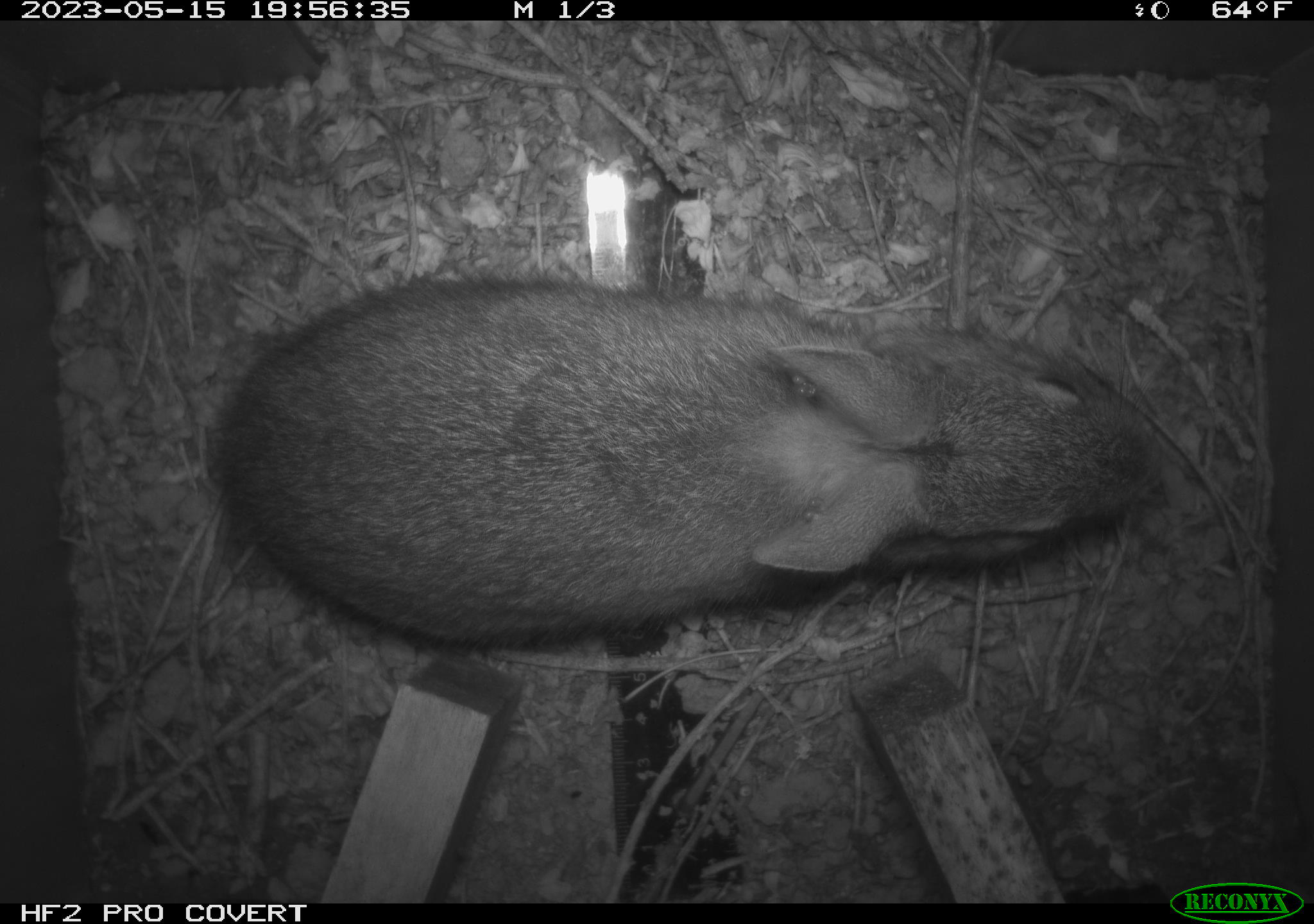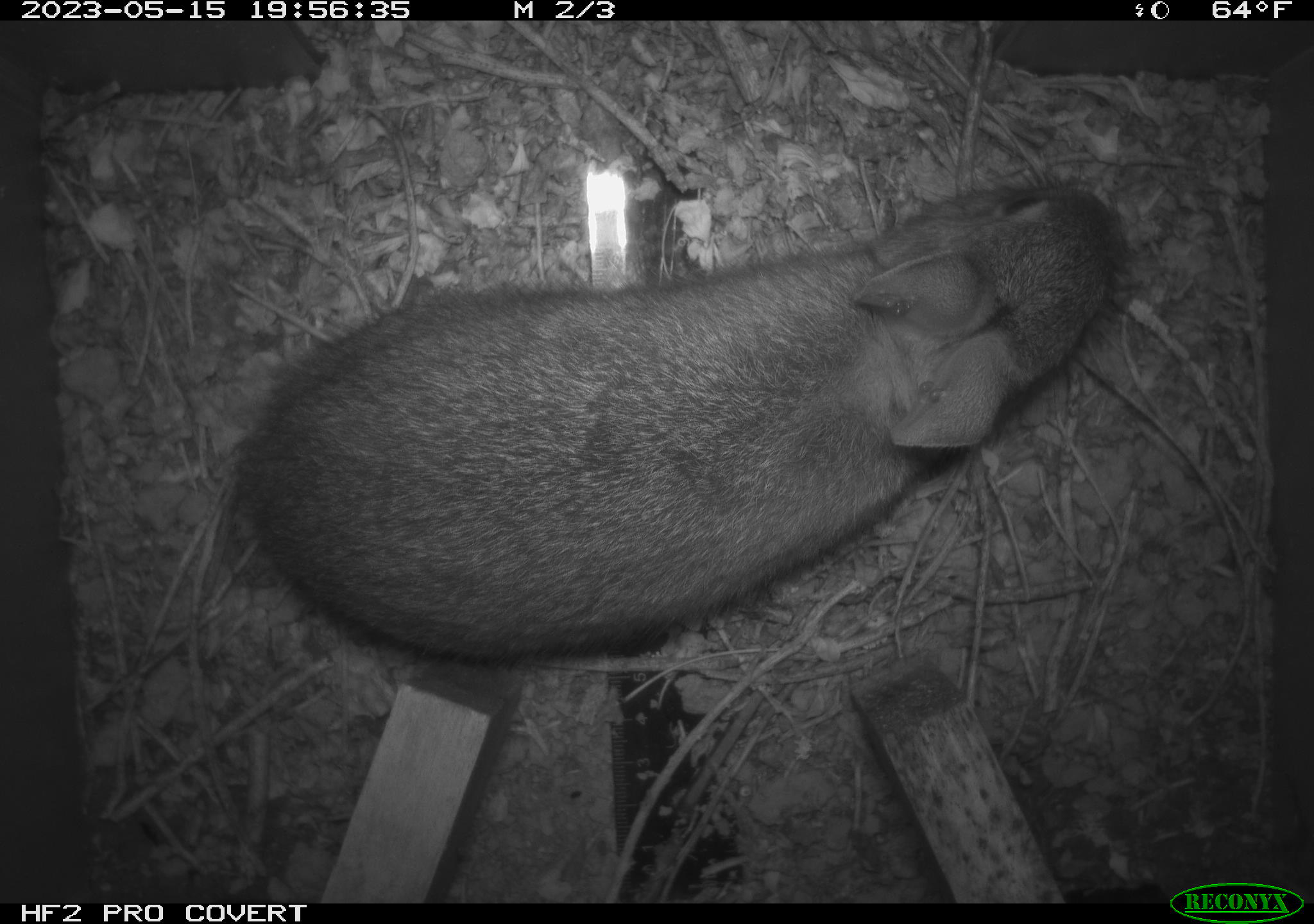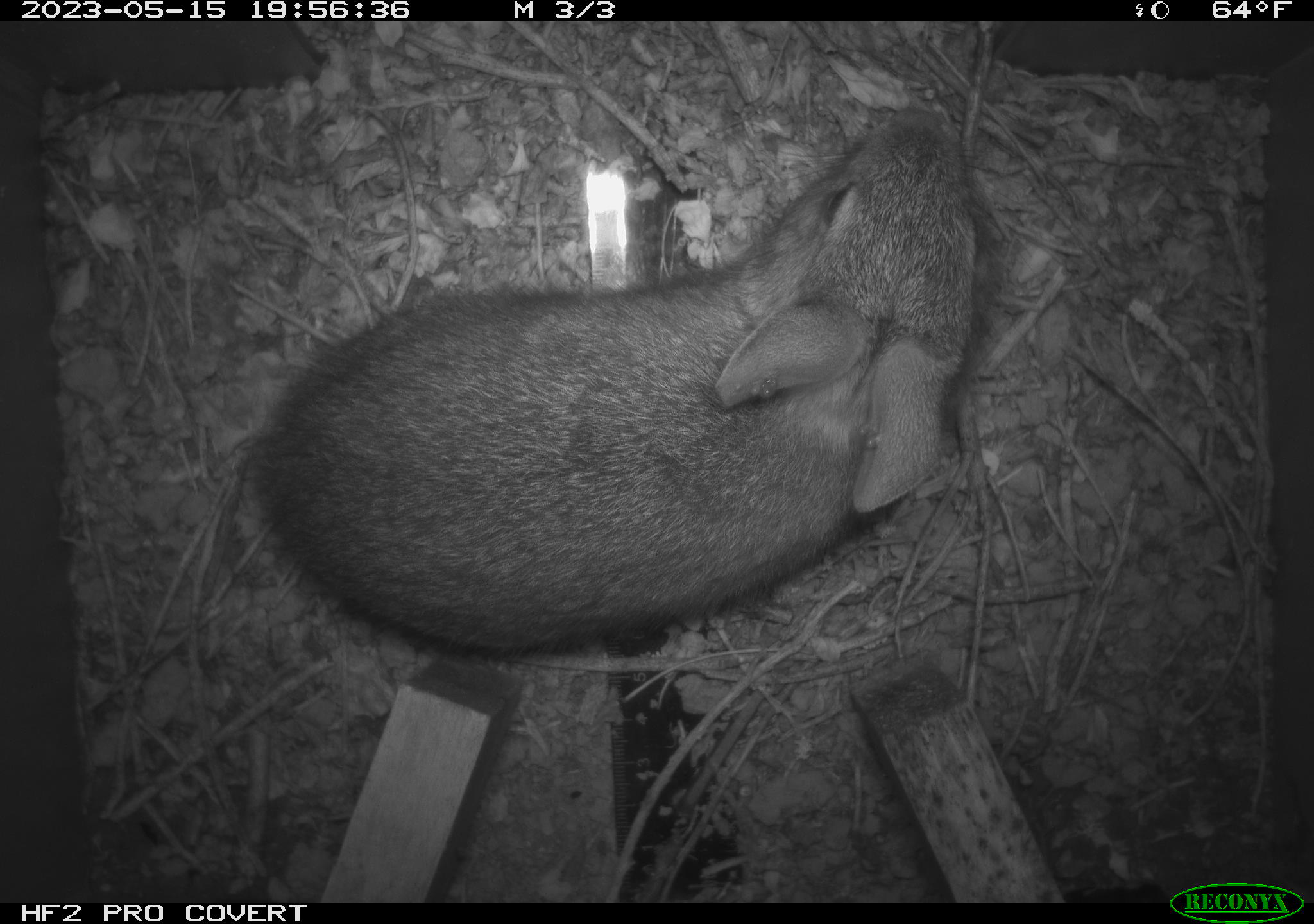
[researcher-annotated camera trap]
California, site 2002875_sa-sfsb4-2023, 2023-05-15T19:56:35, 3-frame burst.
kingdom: Animalia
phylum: Chordata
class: Mammalia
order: Lagomorpha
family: Leporidae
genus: Sylvilagus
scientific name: Sylvilagus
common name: cottontail rabbits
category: sylvilagus species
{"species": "sylvilagus species (cottontail rabbits) (Sylvilagus)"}